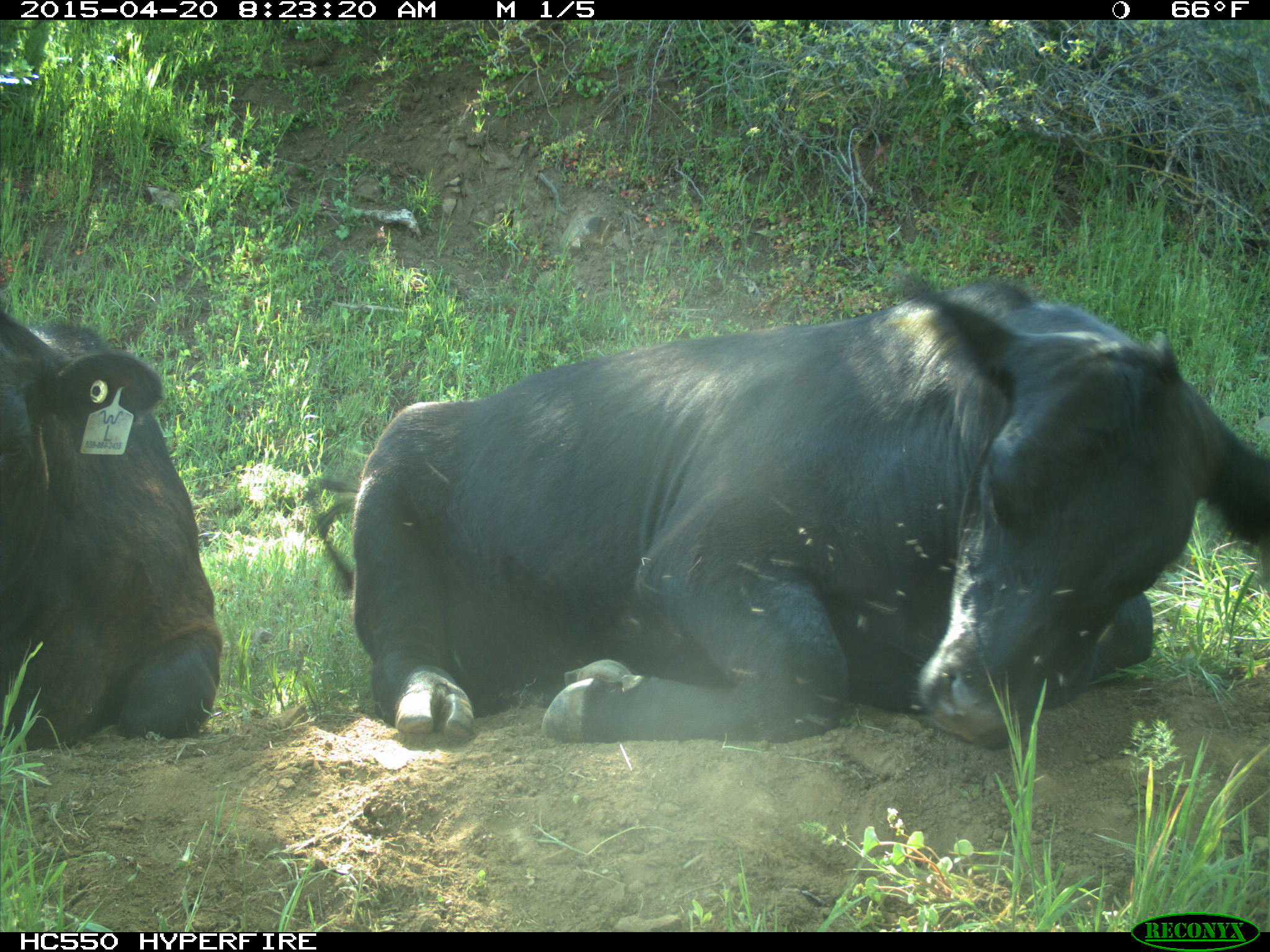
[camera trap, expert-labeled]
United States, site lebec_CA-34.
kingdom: Animalia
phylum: Chordata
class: Mammalia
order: Artiodactyla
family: Bovidae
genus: Bos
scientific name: Bos taurus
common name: domestic cow